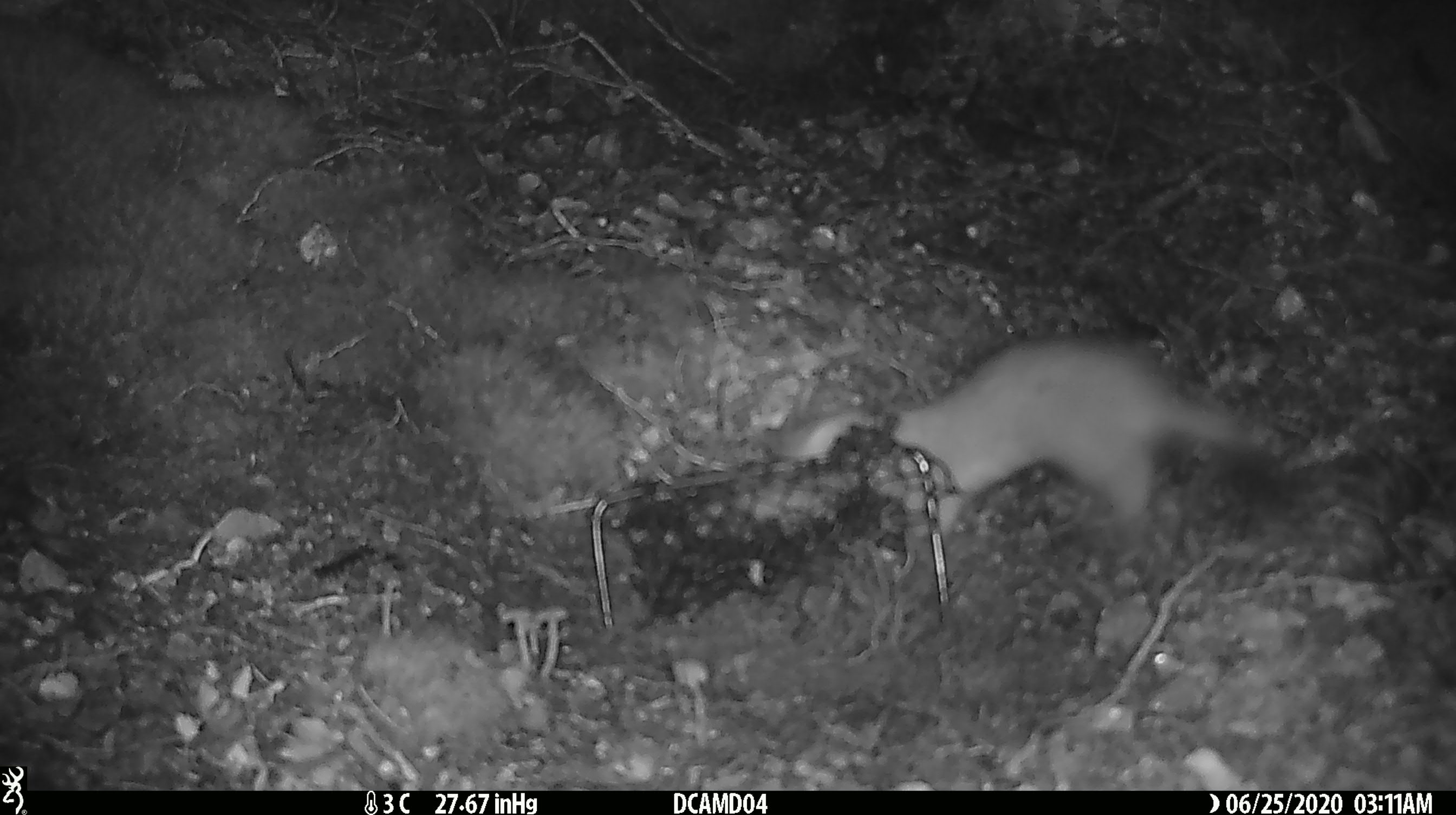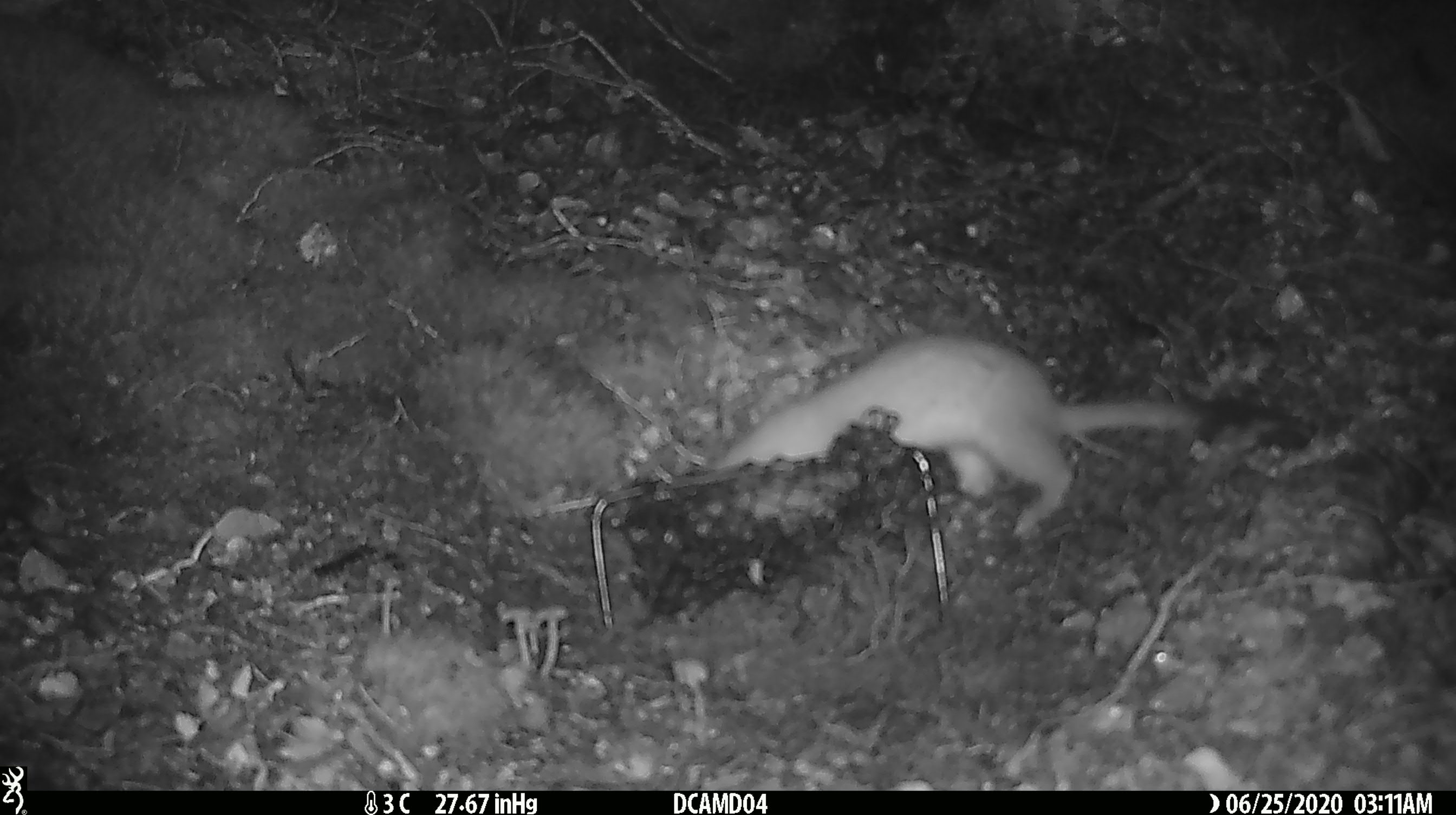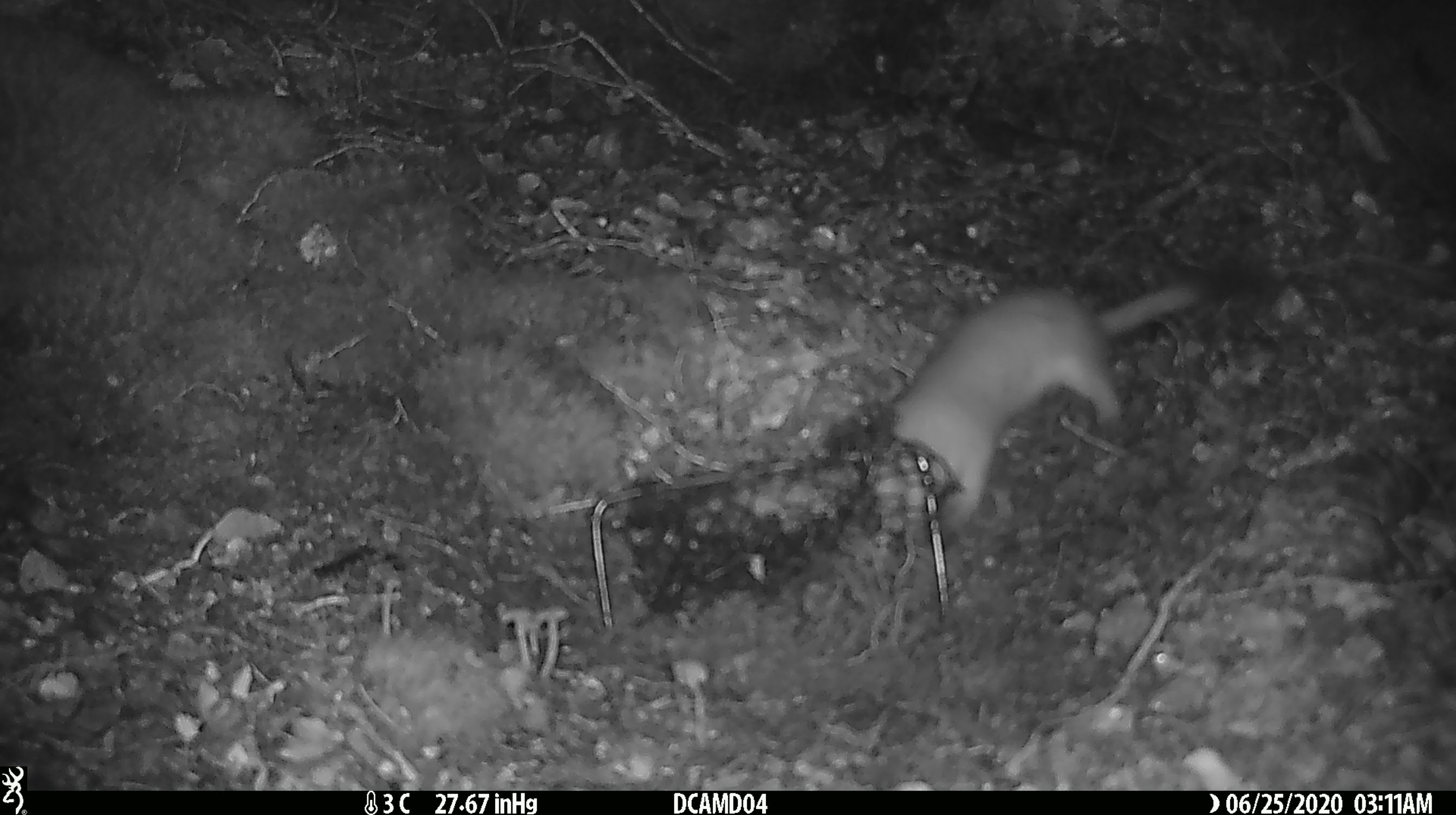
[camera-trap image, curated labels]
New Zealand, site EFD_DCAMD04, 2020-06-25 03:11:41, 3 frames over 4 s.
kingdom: Animalia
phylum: Chordata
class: Mammalia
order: Carnivora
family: Mustelidae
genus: Mustela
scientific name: Mustela erminea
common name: stoat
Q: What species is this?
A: Stoat (Mustela erminea).